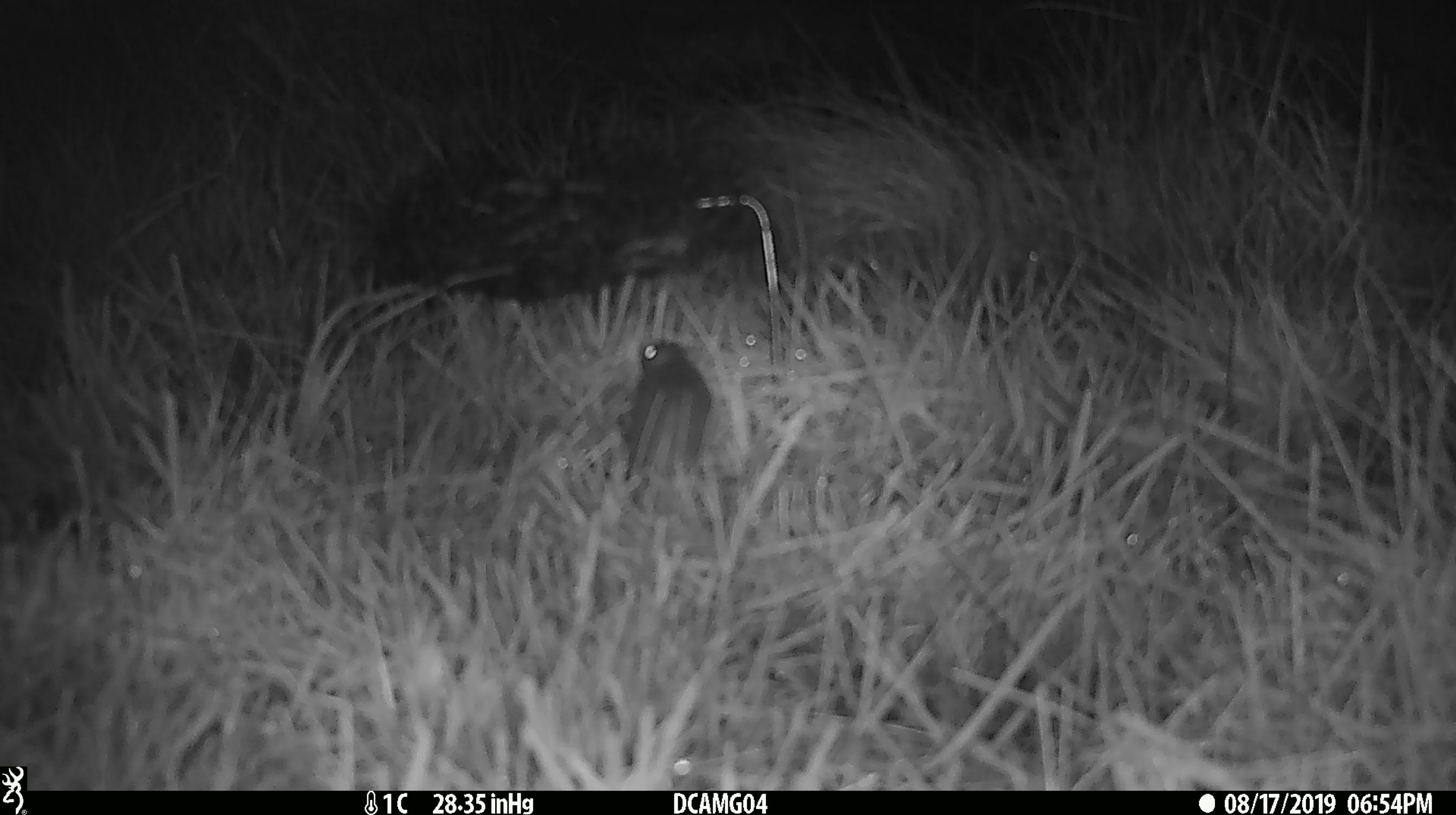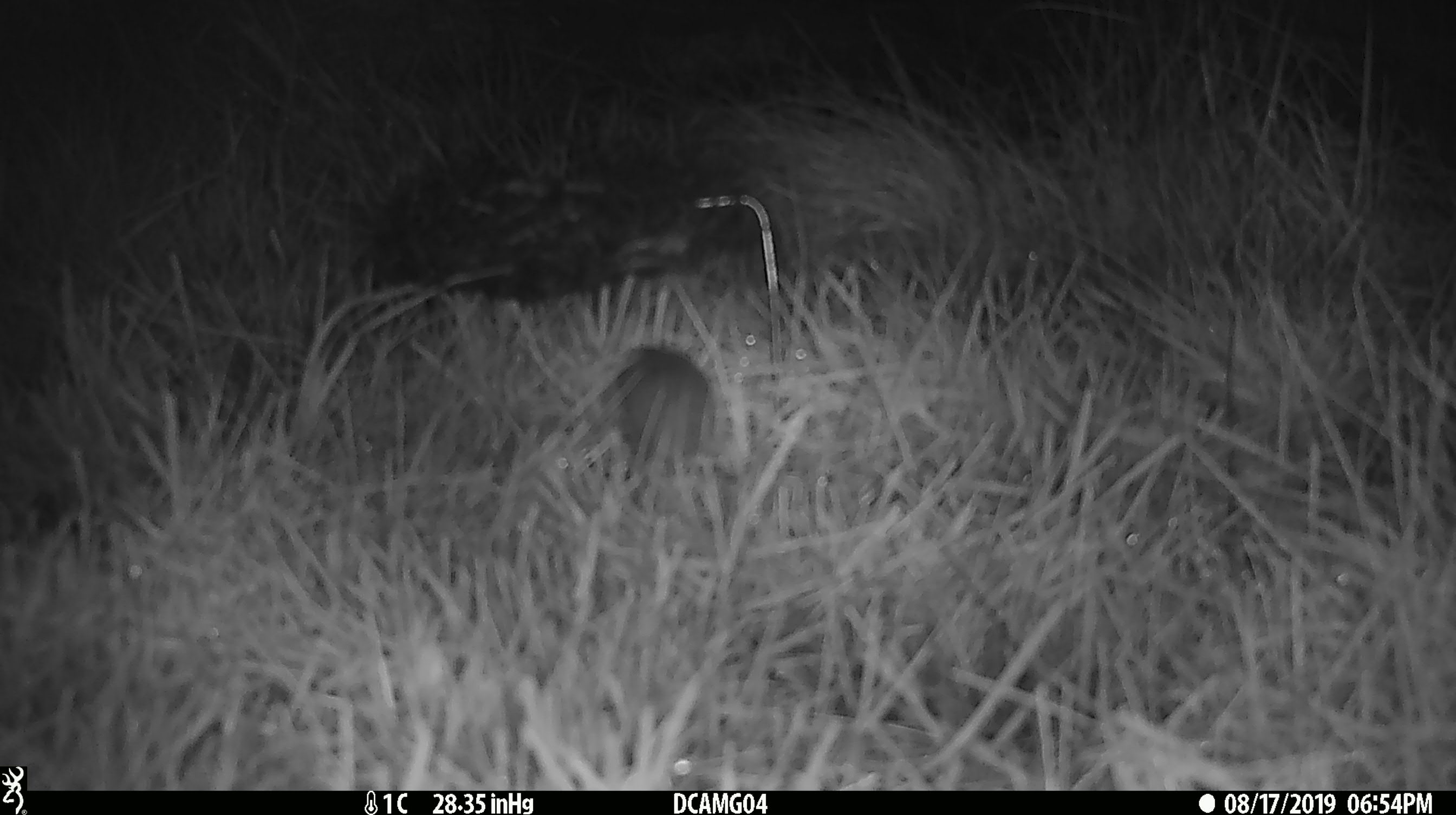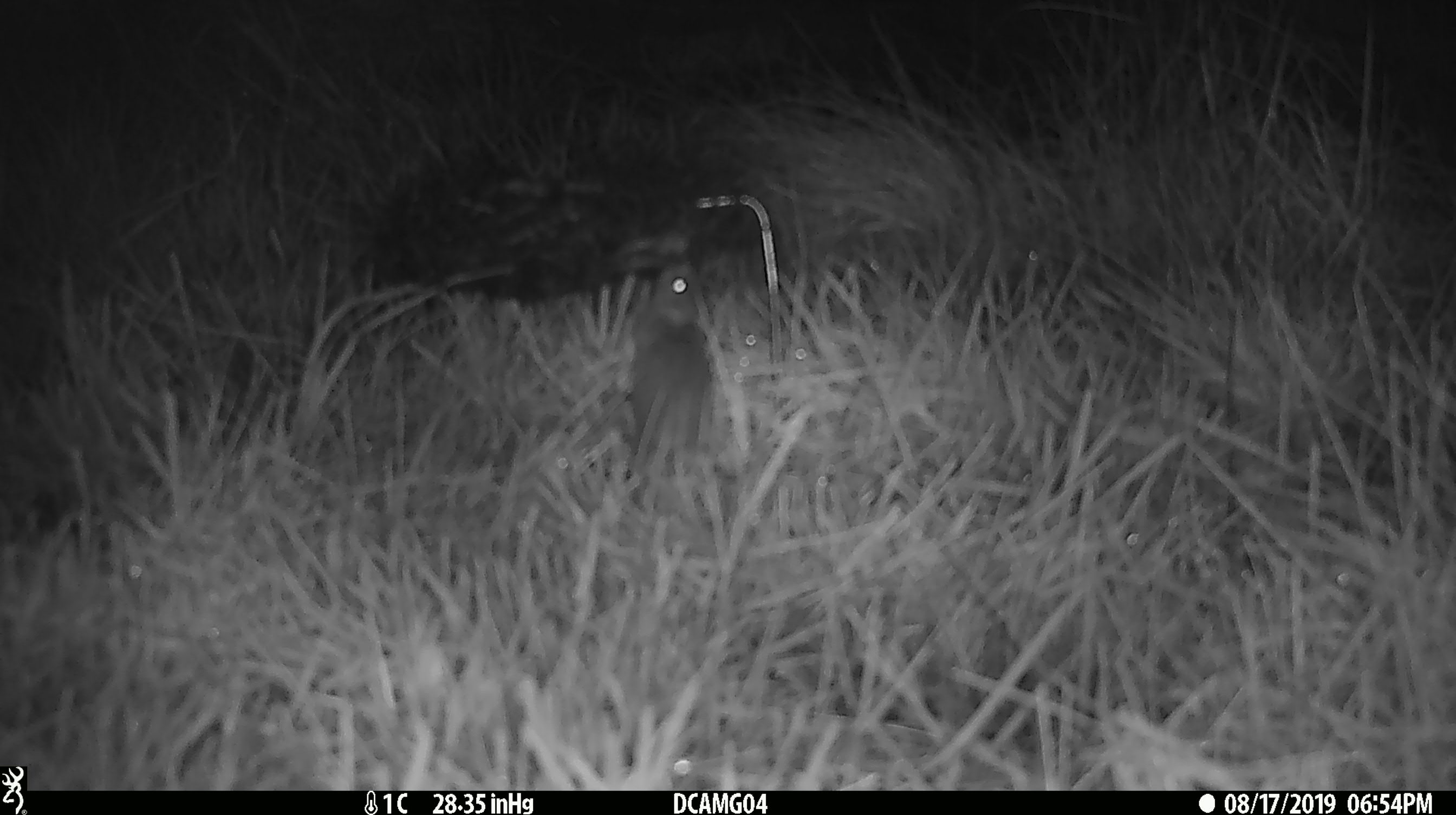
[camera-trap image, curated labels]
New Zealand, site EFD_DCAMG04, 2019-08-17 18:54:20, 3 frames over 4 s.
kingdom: Animalia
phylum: Chordata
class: Mammalia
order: Rodentia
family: Muridae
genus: Mus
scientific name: Mus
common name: mouse